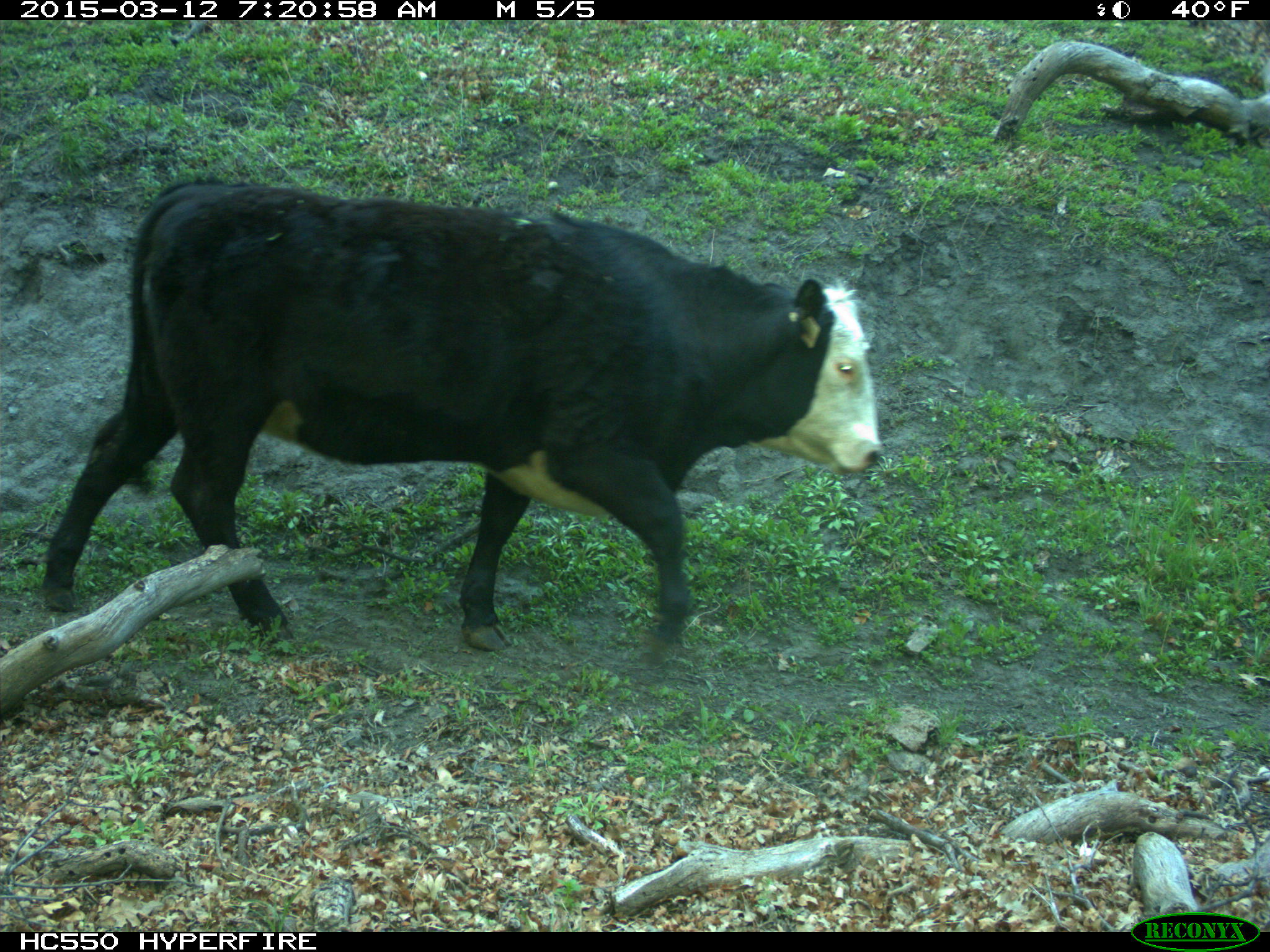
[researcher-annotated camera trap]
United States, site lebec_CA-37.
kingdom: Animalia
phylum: Chordata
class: Mammalia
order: Artiodactyla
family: Bovidae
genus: Bos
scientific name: Bos taurus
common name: domestic cow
Bos taurus (domestic cow).